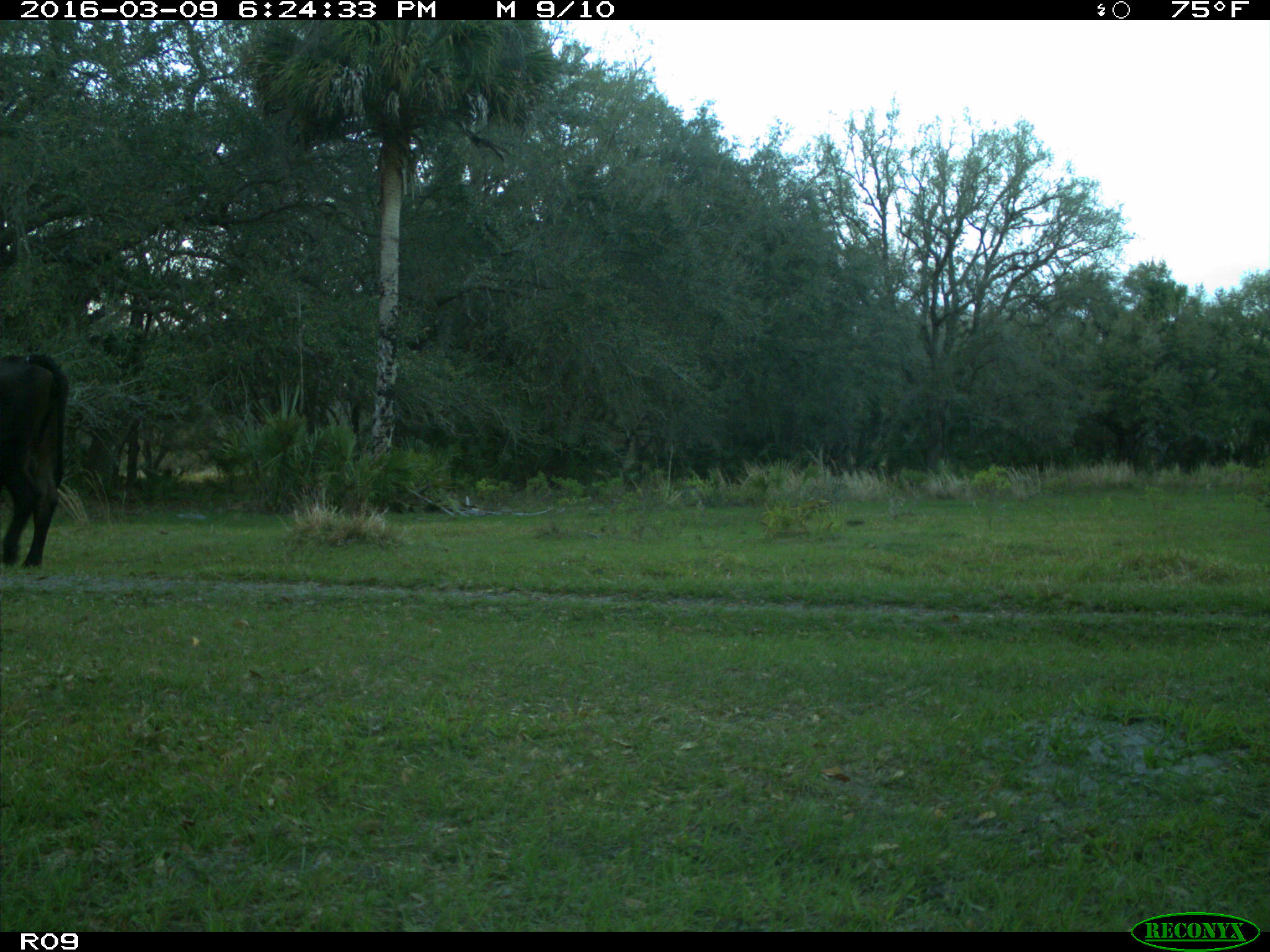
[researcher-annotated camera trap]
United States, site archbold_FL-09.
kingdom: Animalia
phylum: Chordata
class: Mammalia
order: Artiodactyla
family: Bovidae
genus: Bos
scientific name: Bos taurus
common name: domestic cow